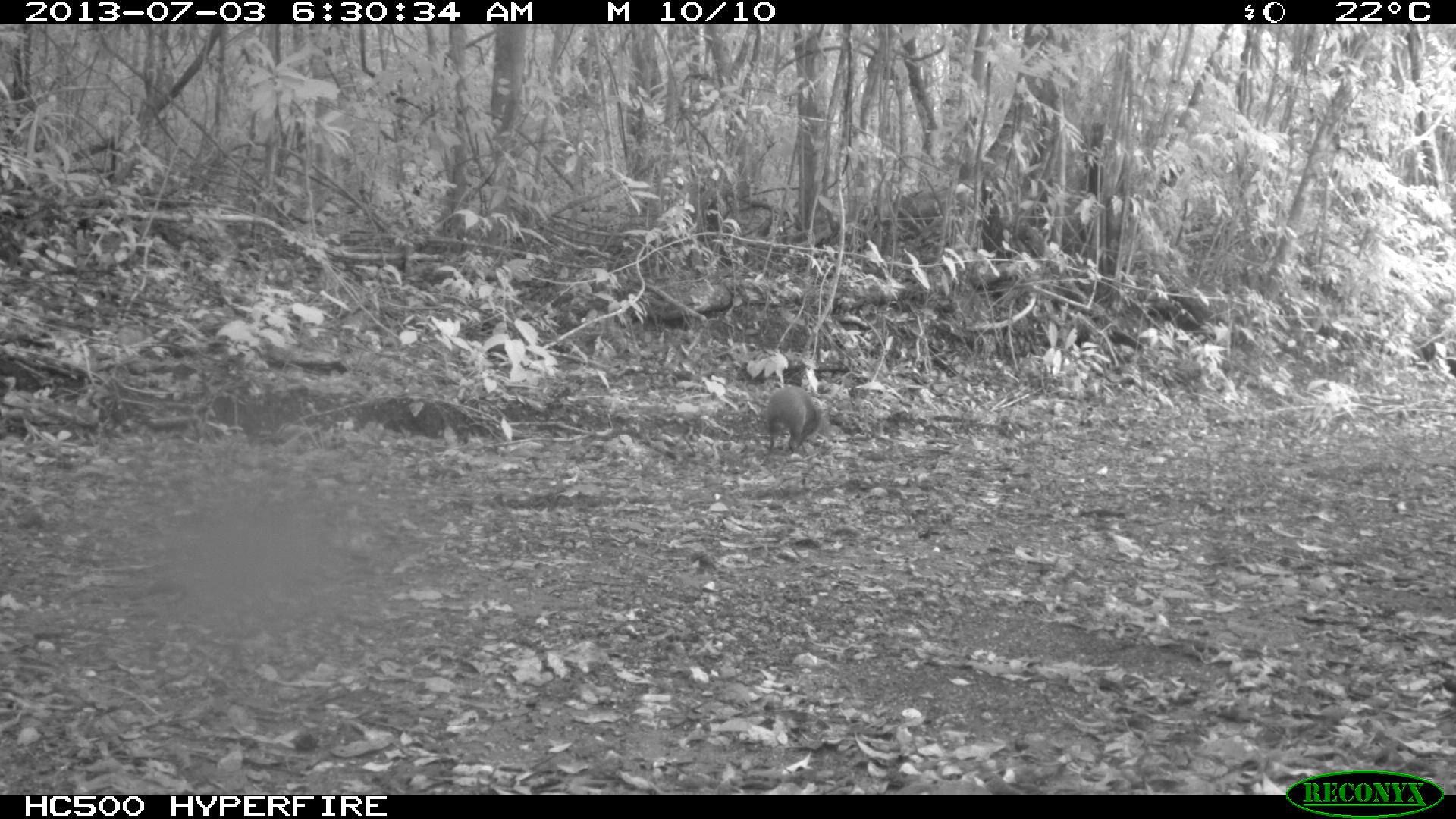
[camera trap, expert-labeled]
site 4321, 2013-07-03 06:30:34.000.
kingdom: Animalia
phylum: Chordata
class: Mammalia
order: Rodentia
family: Dasyproctidae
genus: Dasyprocta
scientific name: Dasyprocta punctata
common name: central american agouti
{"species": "Dasyprocta punctata (central american agouti)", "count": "1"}